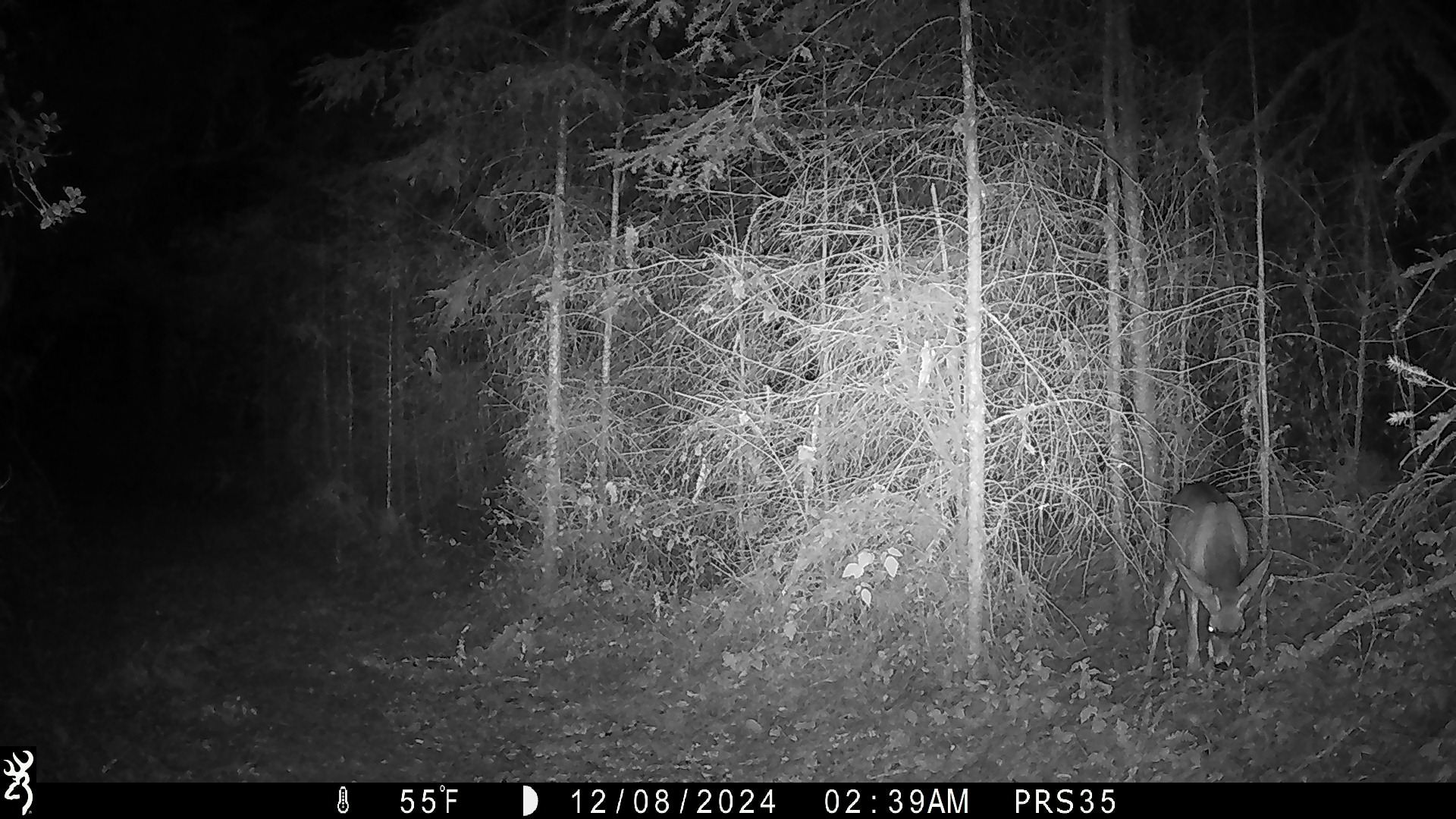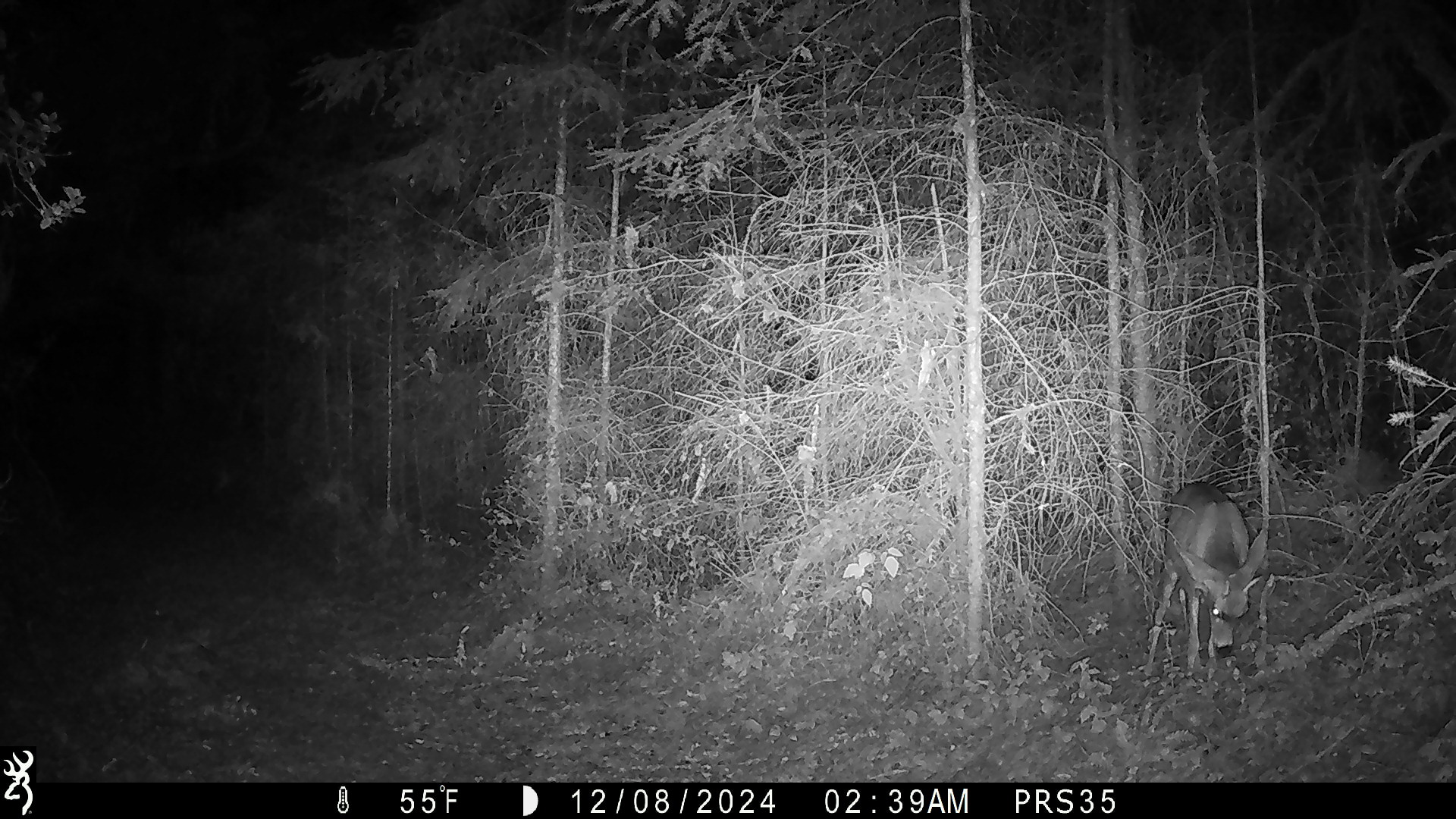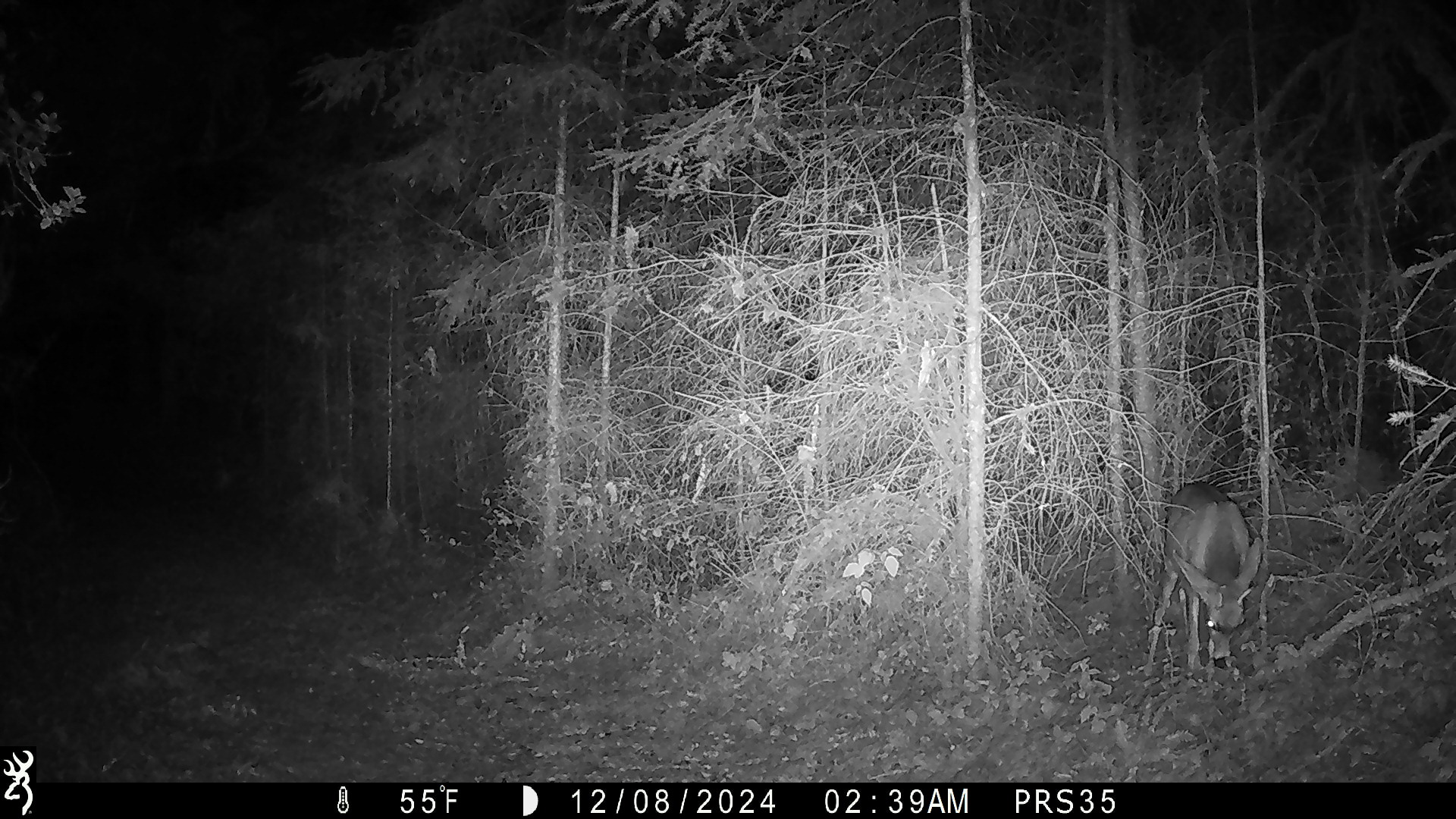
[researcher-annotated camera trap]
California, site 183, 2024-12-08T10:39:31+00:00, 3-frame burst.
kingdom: Animalia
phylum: Chordata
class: Mammalia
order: Artiodactyla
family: Cervidae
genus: Odocoileus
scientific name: Odocoileus hemionus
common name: mule deer